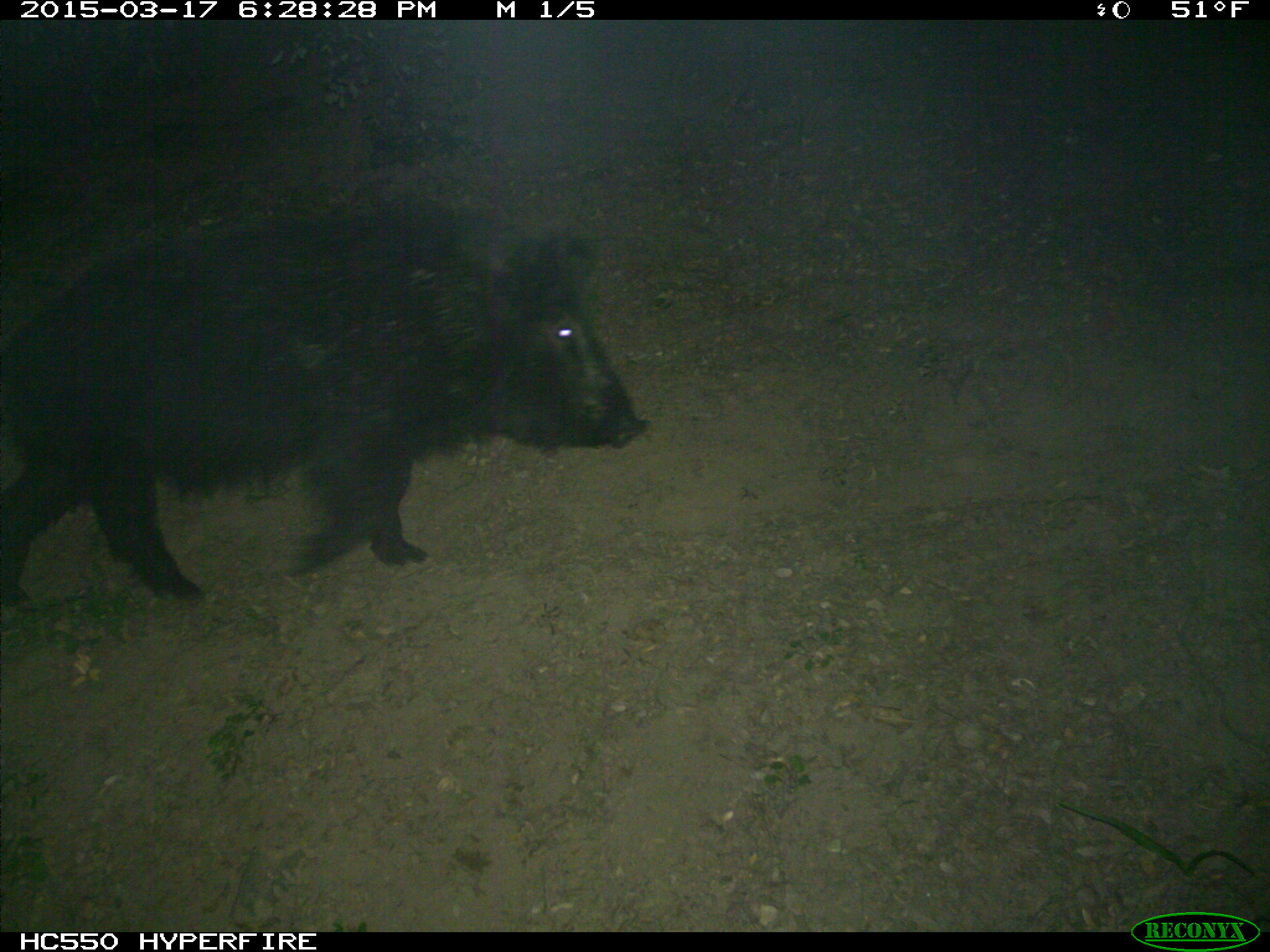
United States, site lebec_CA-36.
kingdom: Animalia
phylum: Chordata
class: Mammalia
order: Artiodactyla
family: Suidae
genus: Sus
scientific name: Sus scrofa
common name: wild boar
Sus scrofa (wild boar).